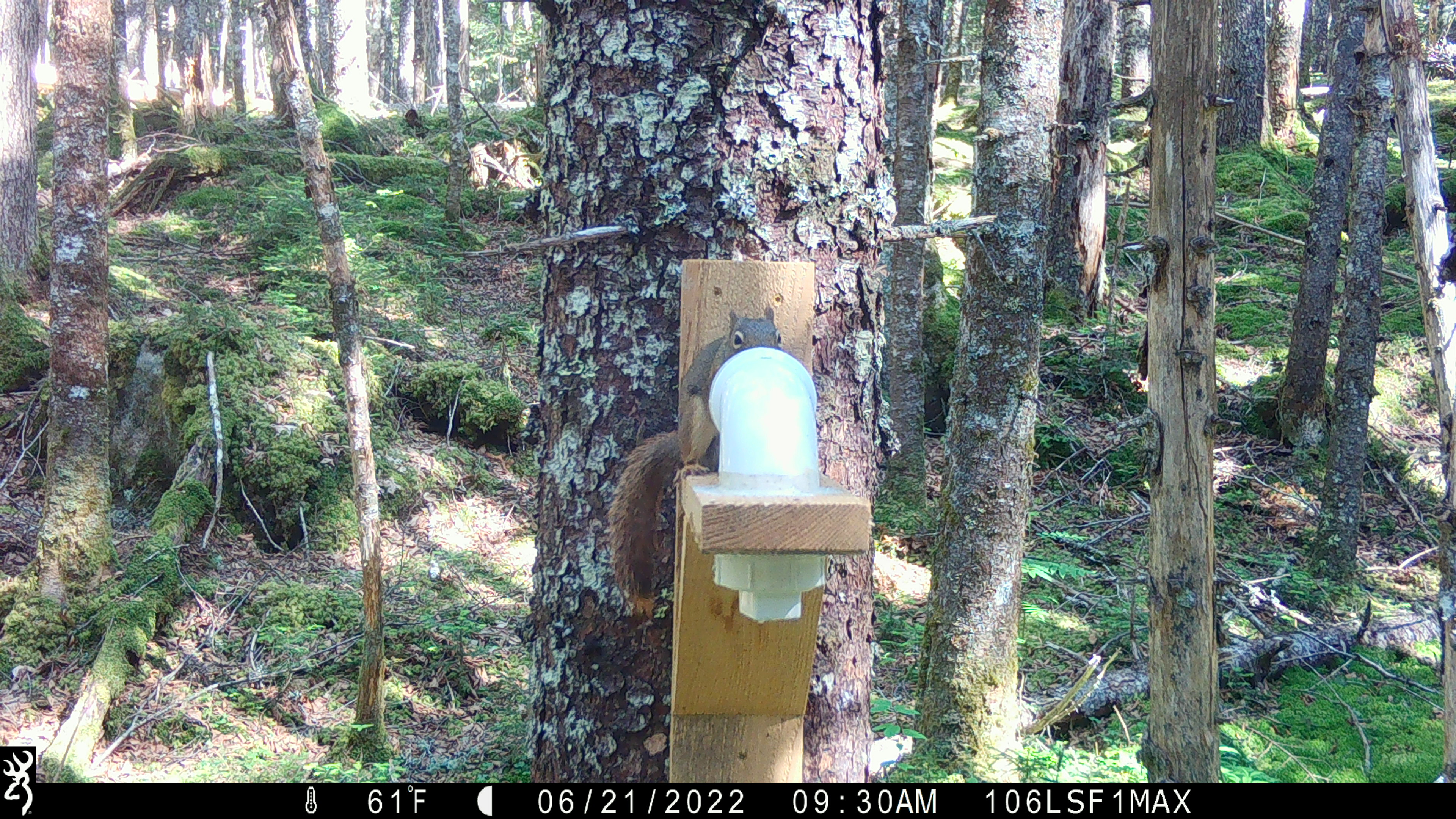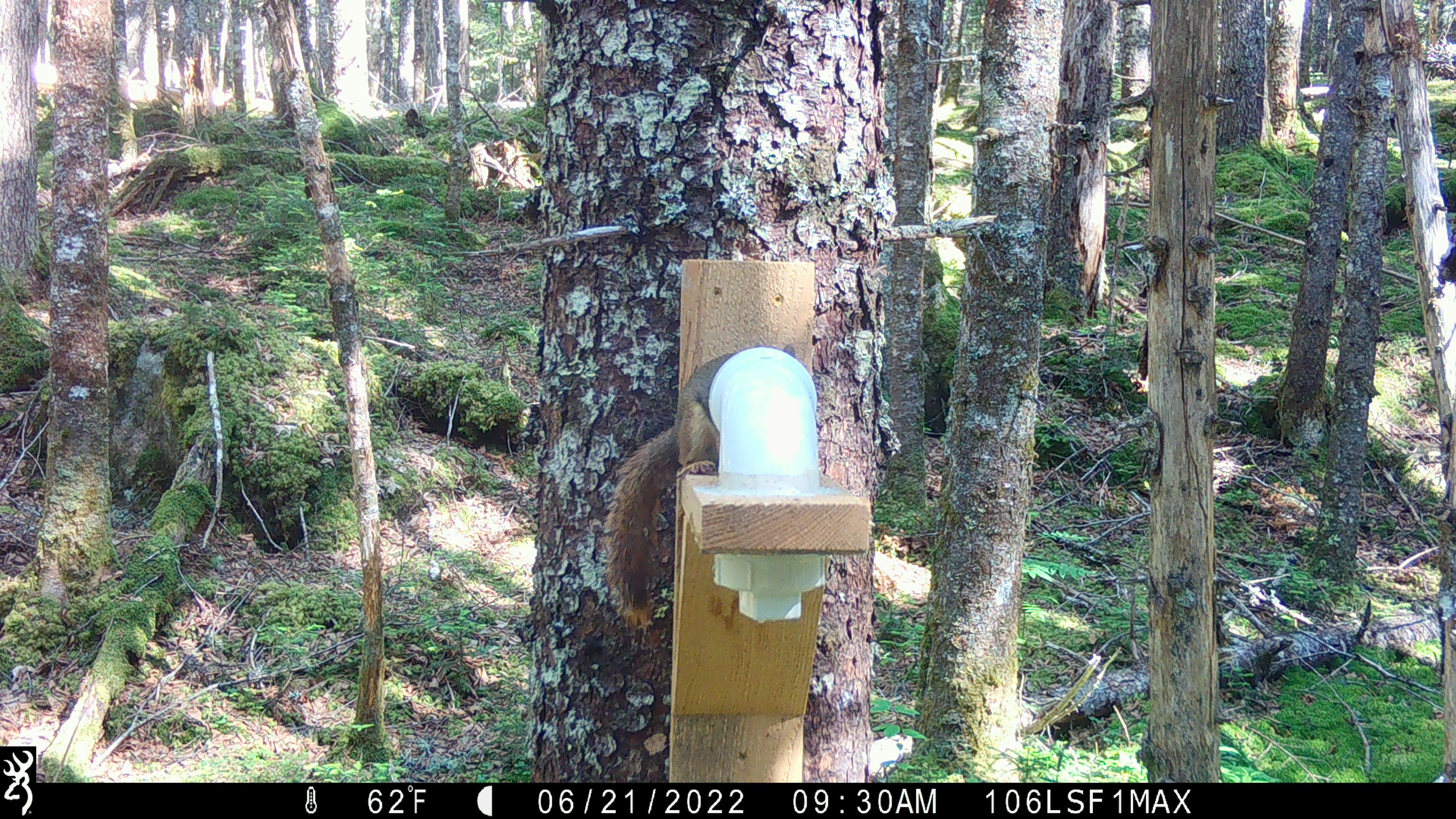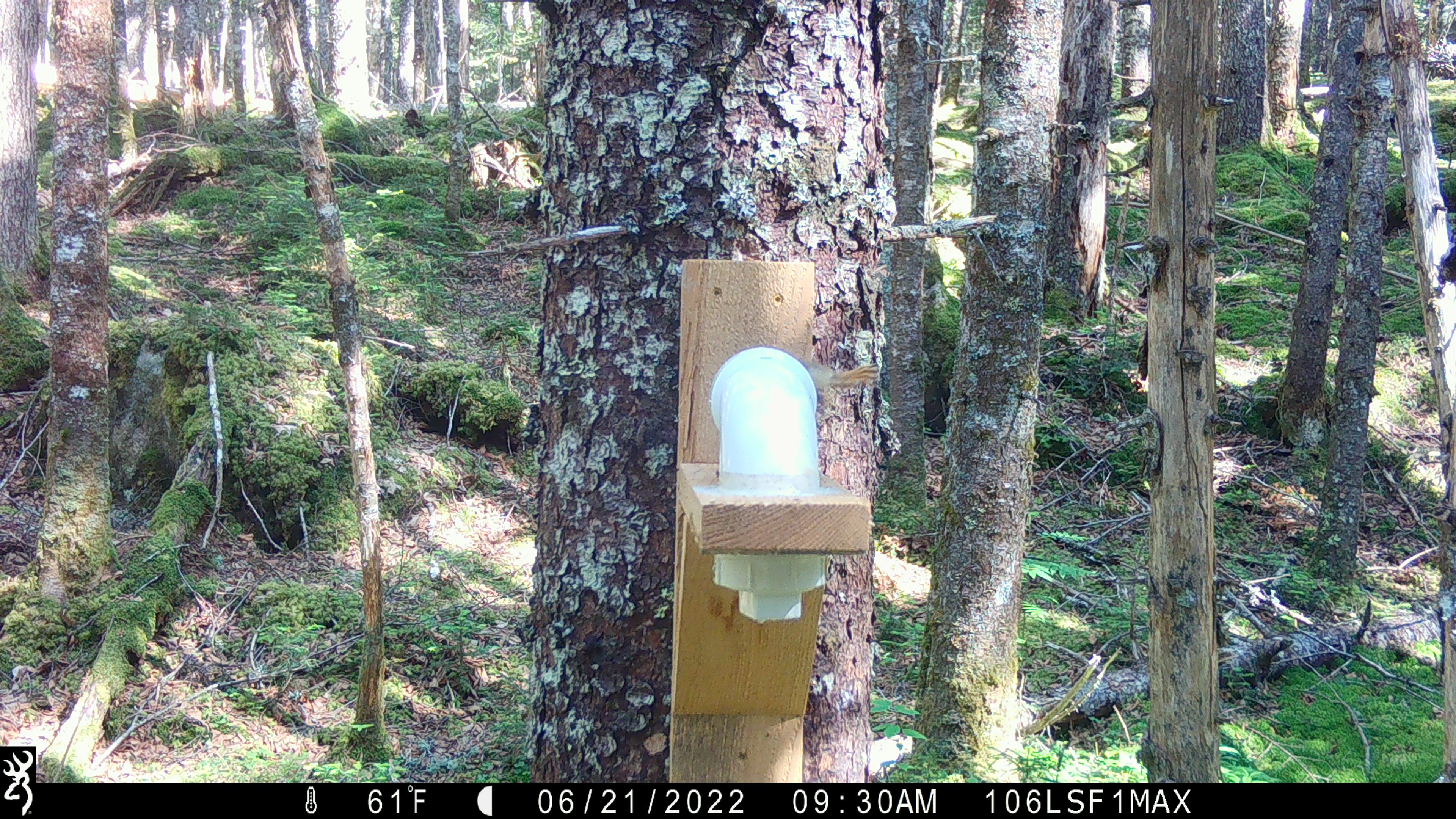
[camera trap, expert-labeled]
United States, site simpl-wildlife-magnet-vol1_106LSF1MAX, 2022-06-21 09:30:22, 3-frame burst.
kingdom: Animalia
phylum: Chordata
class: Mammalia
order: Rodentia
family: Sciuridae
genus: Tamiasciurus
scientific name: Tamiasciurus hudsonicus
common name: red squirrel